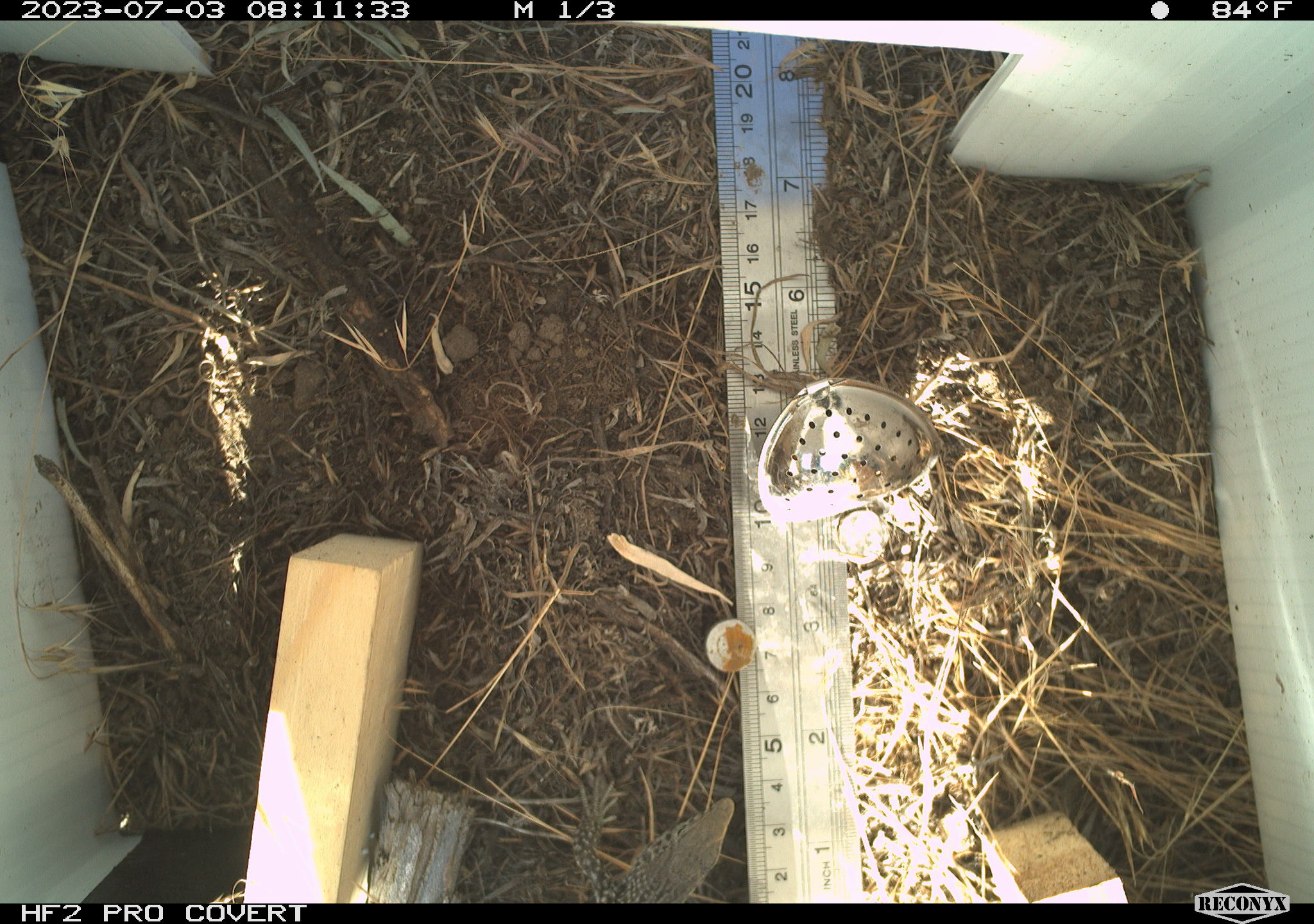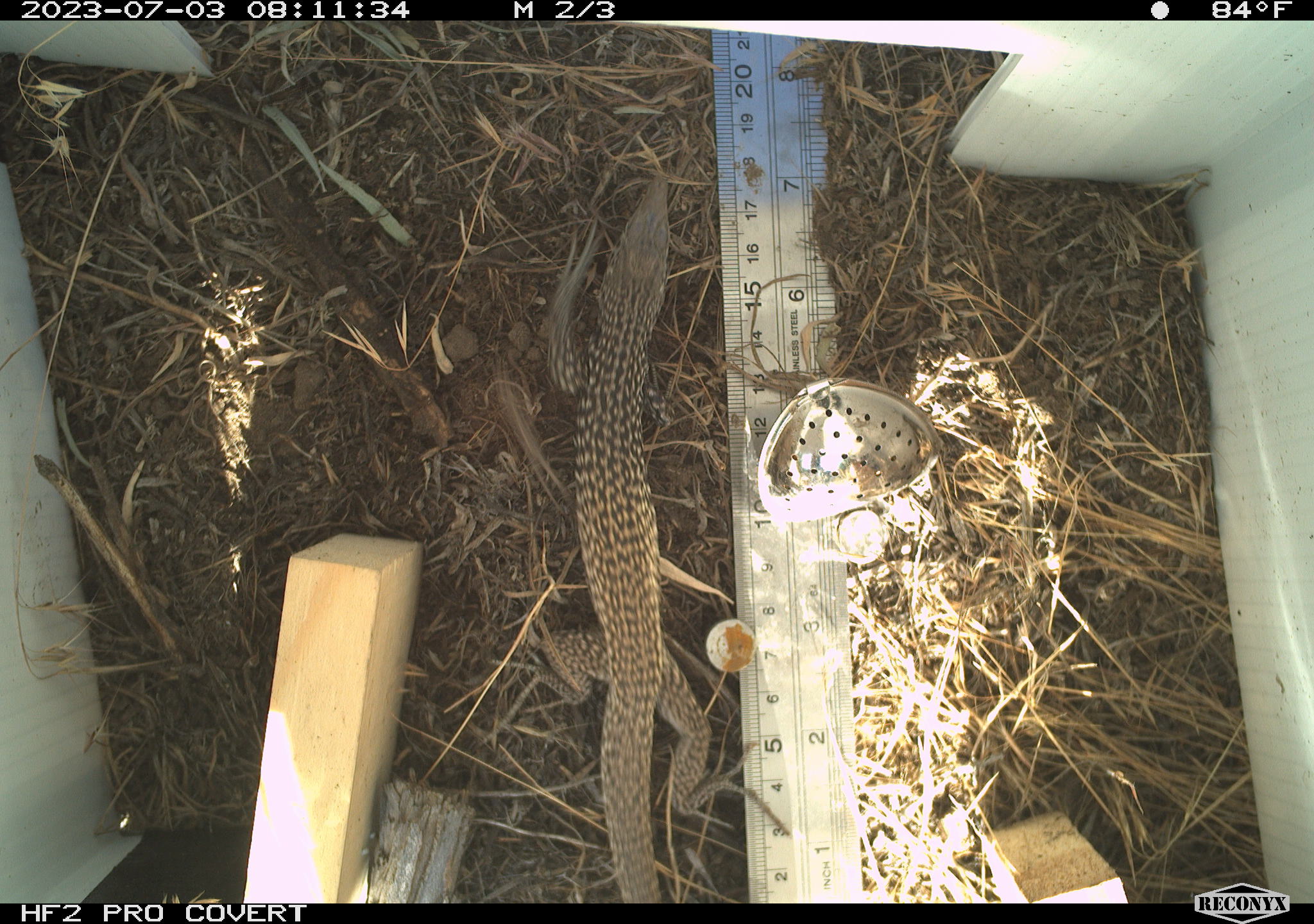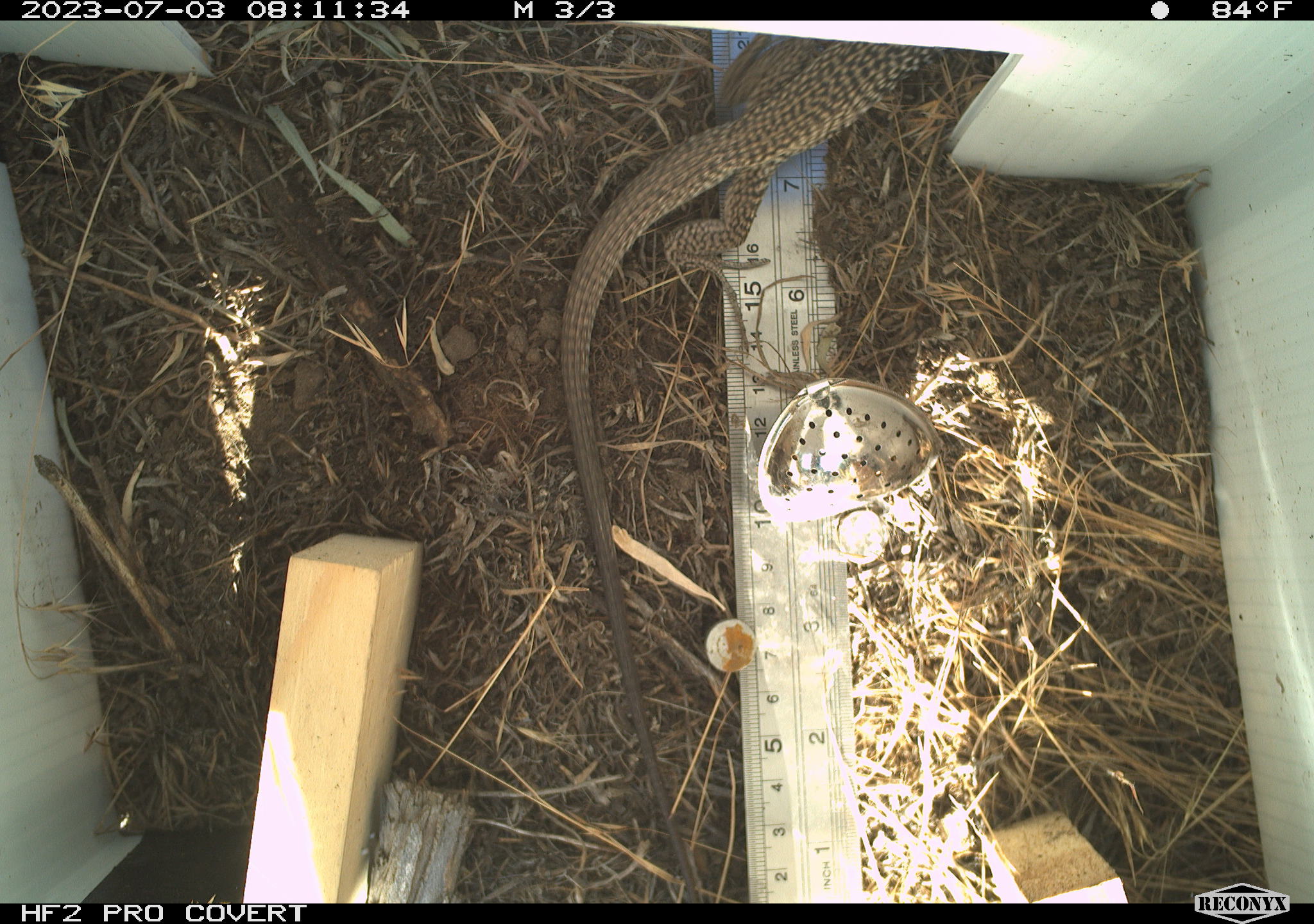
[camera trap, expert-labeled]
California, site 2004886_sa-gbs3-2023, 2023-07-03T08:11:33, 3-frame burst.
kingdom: Animalia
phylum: Chordata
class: Reptilia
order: Squamata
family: Teiidae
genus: Aspidoscelis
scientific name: Aspidoscelis tigris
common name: western whiptail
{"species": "western whiptail (Aspidoscelis tigris)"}